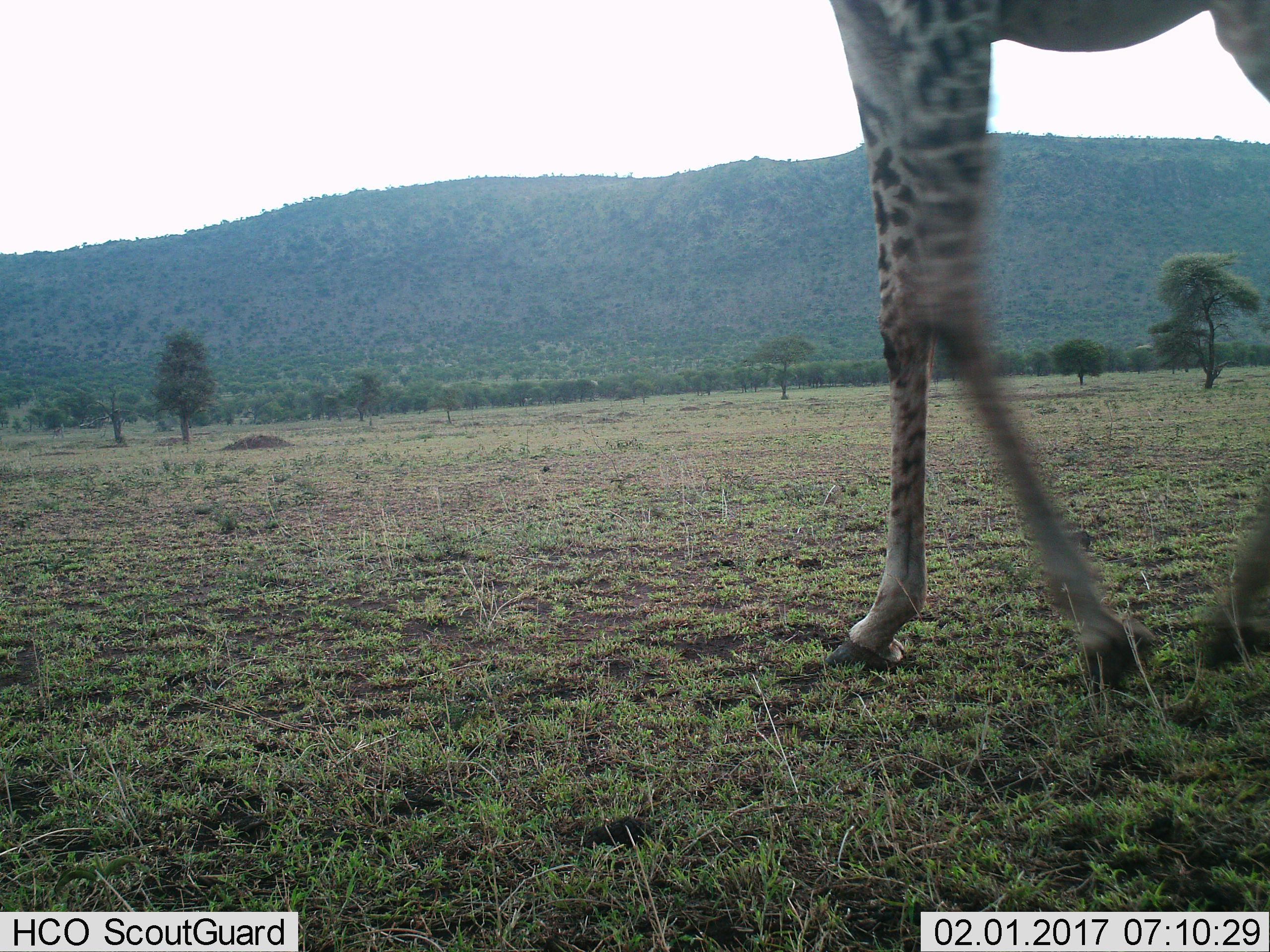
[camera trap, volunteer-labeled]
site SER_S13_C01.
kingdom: Animalia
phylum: Chordata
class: Mammalia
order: Artiodactyla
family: Giraffidae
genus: Giraffa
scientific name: Giraffa camelopardalis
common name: giraffe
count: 1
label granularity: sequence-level